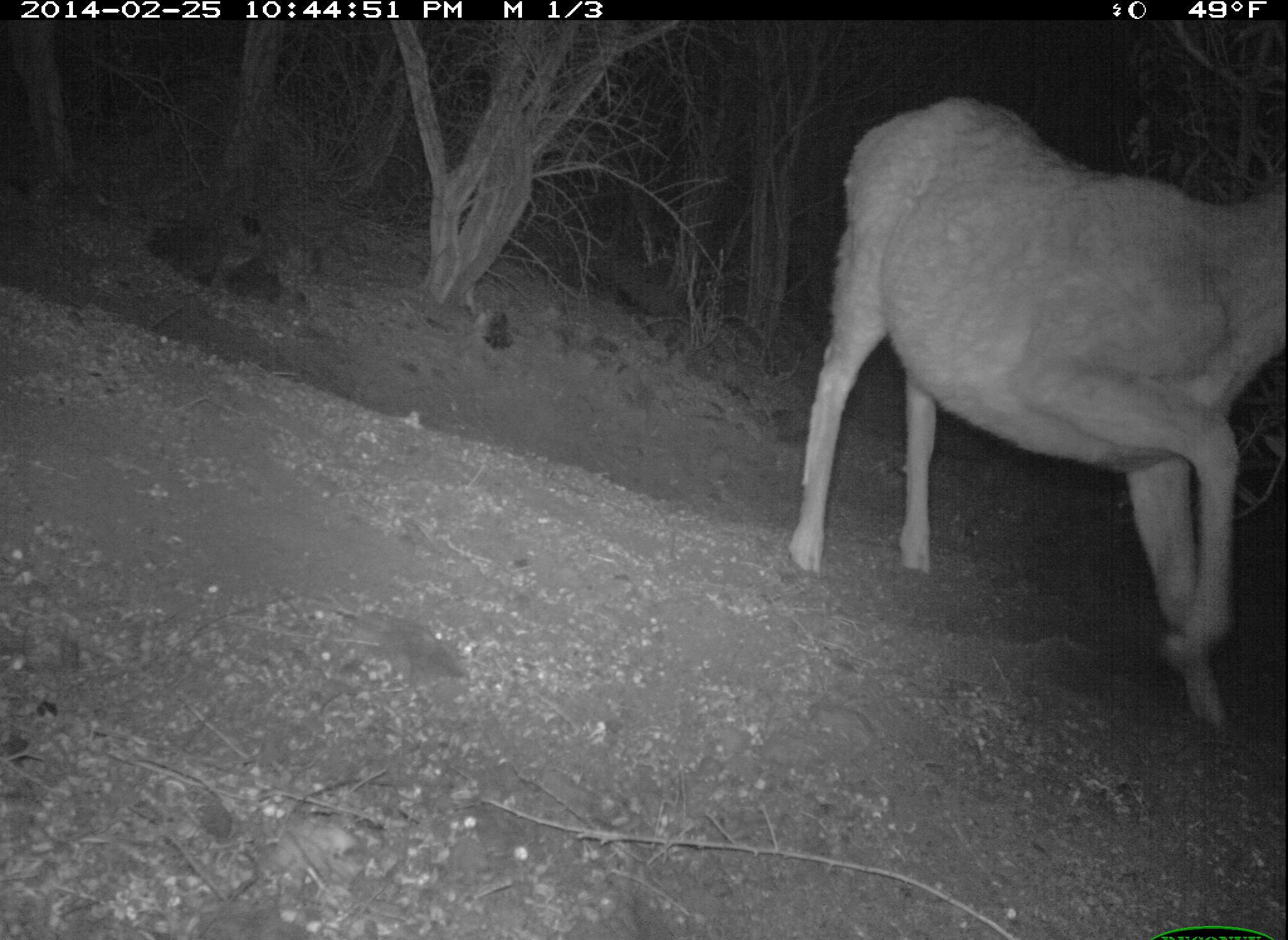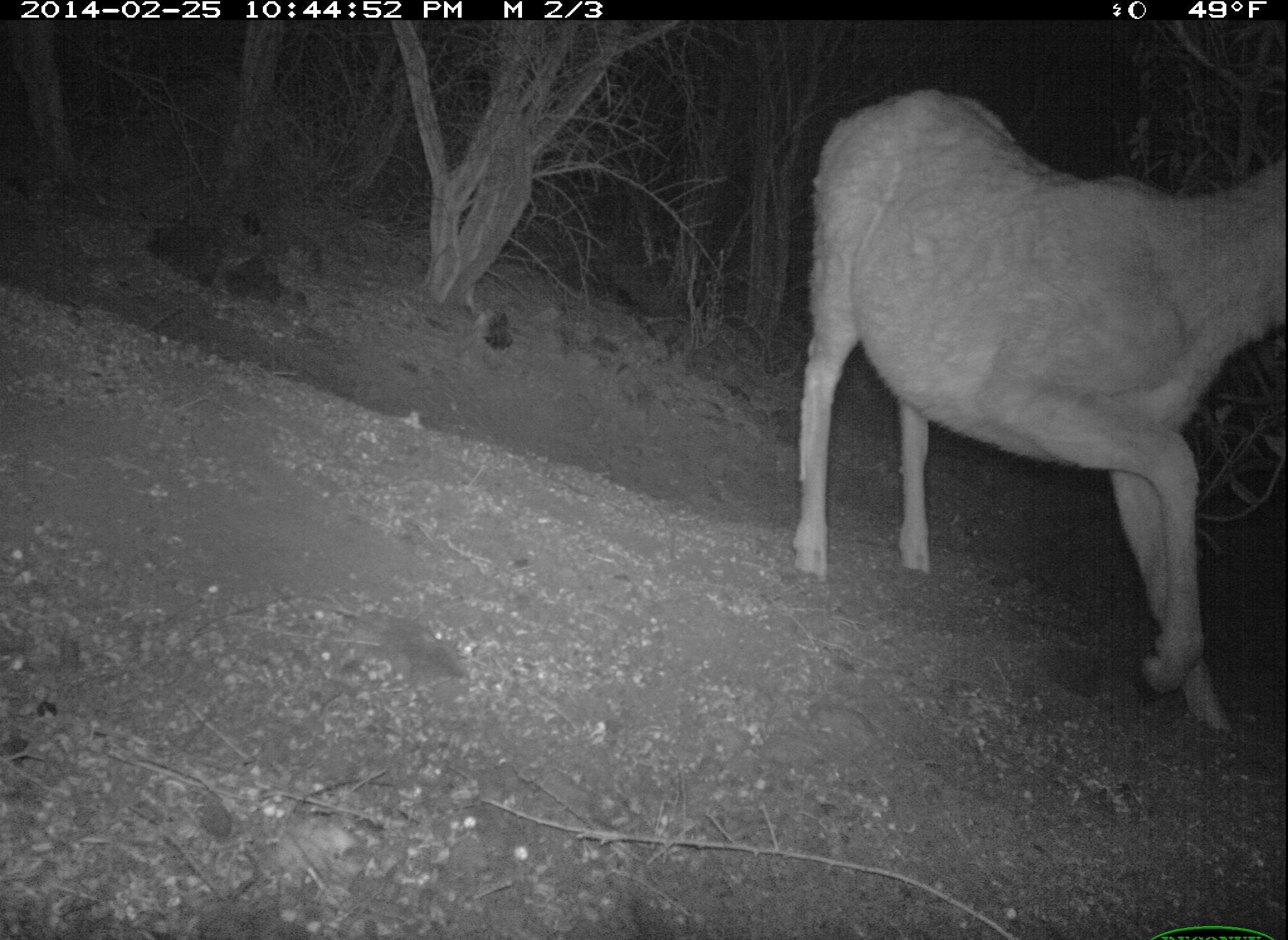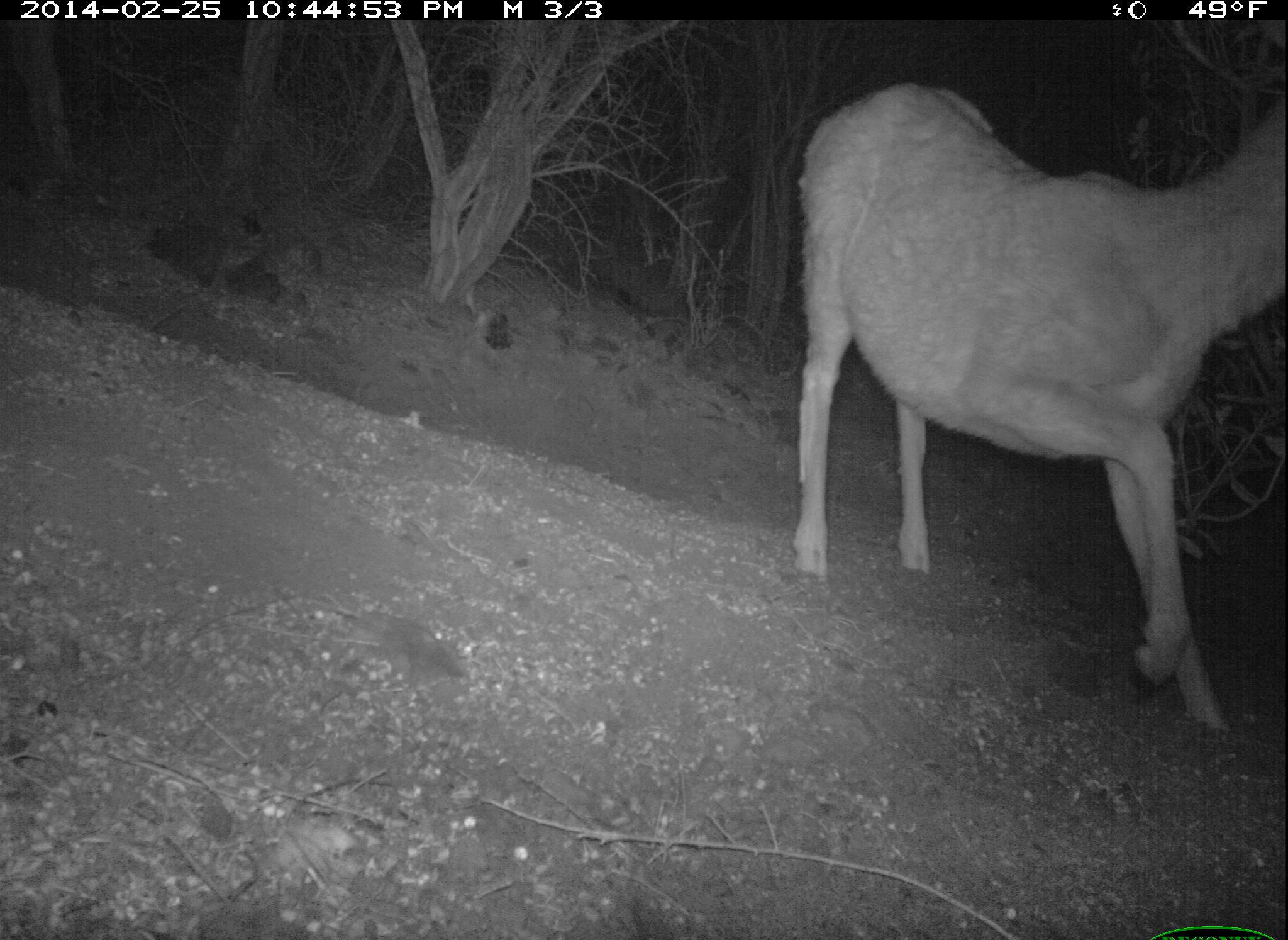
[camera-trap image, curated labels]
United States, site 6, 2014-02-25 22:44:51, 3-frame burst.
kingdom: Animalia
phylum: Chordata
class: Mammalia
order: Artiodactyla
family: Cervidae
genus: Odocoileus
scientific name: Odocoileus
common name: deer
Deer (Odocoileus).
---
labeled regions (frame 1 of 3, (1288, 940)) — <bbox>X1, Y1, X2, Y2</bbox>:
deer: <bbox>783, 96, 1288, 746</bbox>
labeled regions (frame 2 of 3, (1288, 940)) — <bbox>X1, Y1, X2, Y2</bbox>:
deer: <bbox>789, 85, 1288, 748</bbox>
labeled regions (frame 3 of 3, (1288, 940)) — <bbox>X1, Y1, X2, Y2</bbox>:
deer: <bbox>801, 76, 1288, 732</bbox>